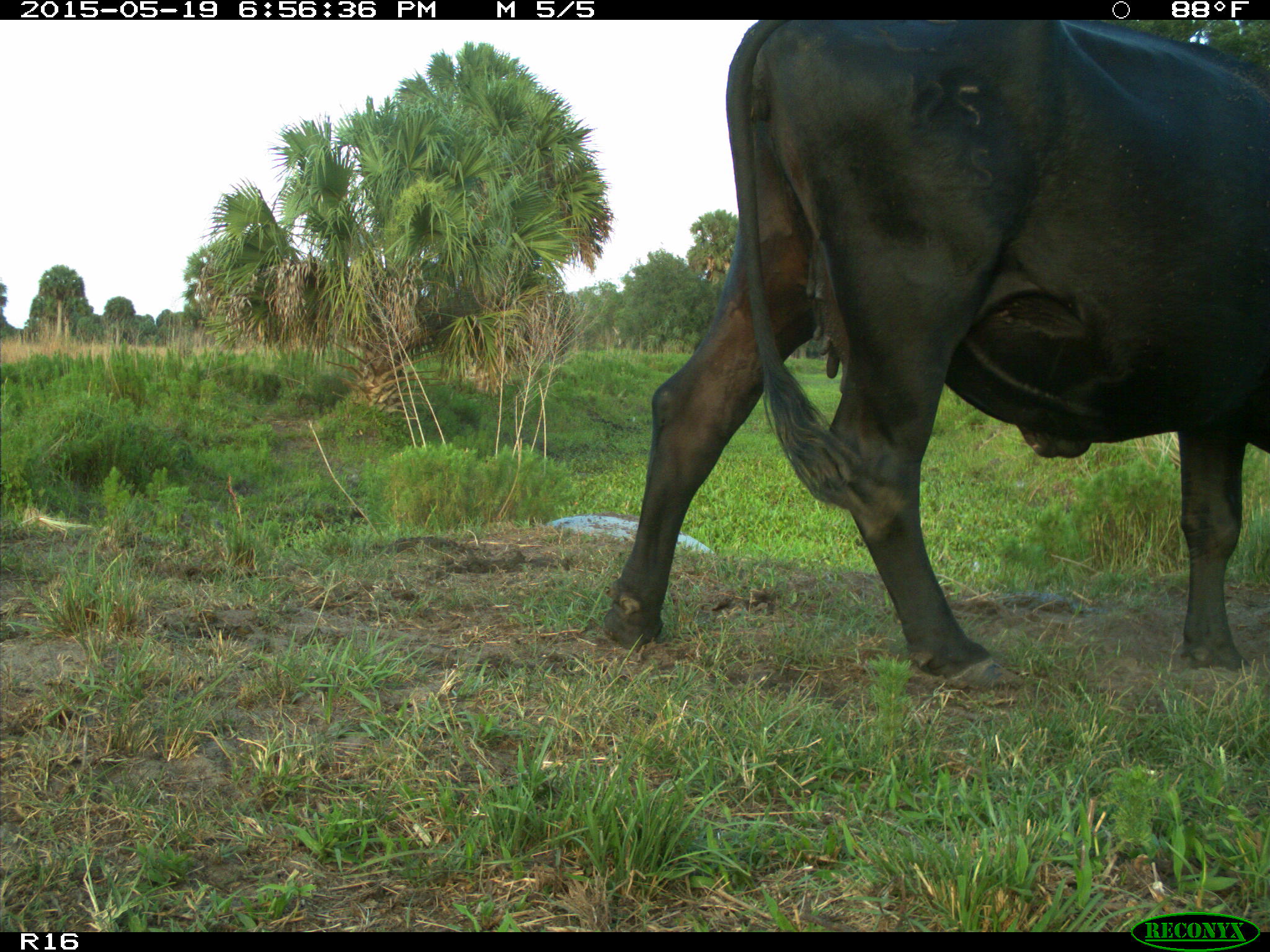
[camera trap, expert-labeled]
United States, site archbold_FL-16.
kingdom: Animalia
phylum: Chordata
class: Mammalia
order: Artiodactyla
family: Bovidae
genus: Bos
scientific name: Bos taurus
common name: domestic cow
Bos taurus (domestic cow).